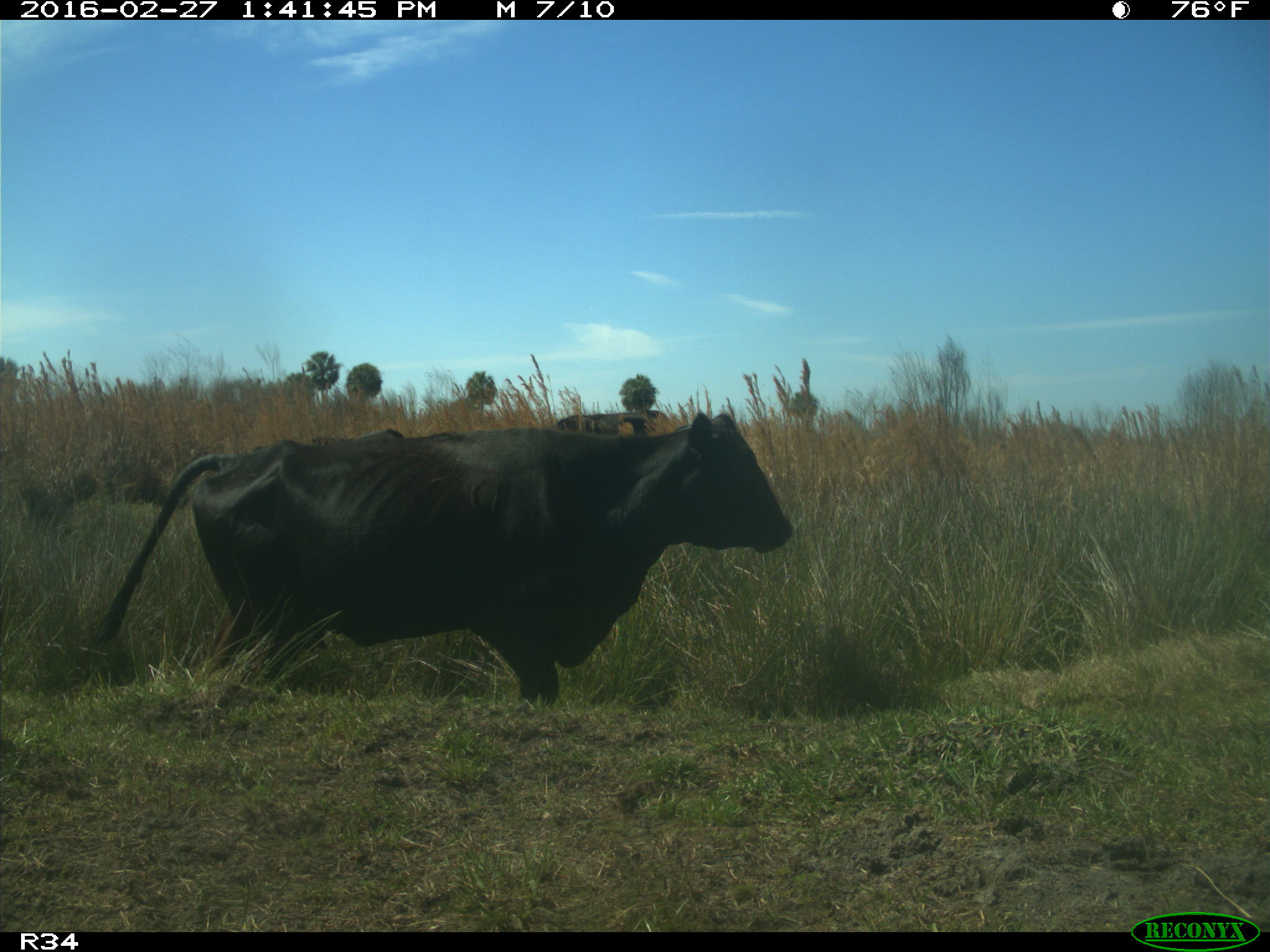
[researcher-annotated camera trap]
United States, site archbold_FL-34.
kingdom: Animalia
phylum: Chordata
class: Mammalia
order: Artiodactyla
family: Bovidae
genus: Bos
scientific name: Bos taurus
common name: domestic cow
Bos taurus (domestic cow).